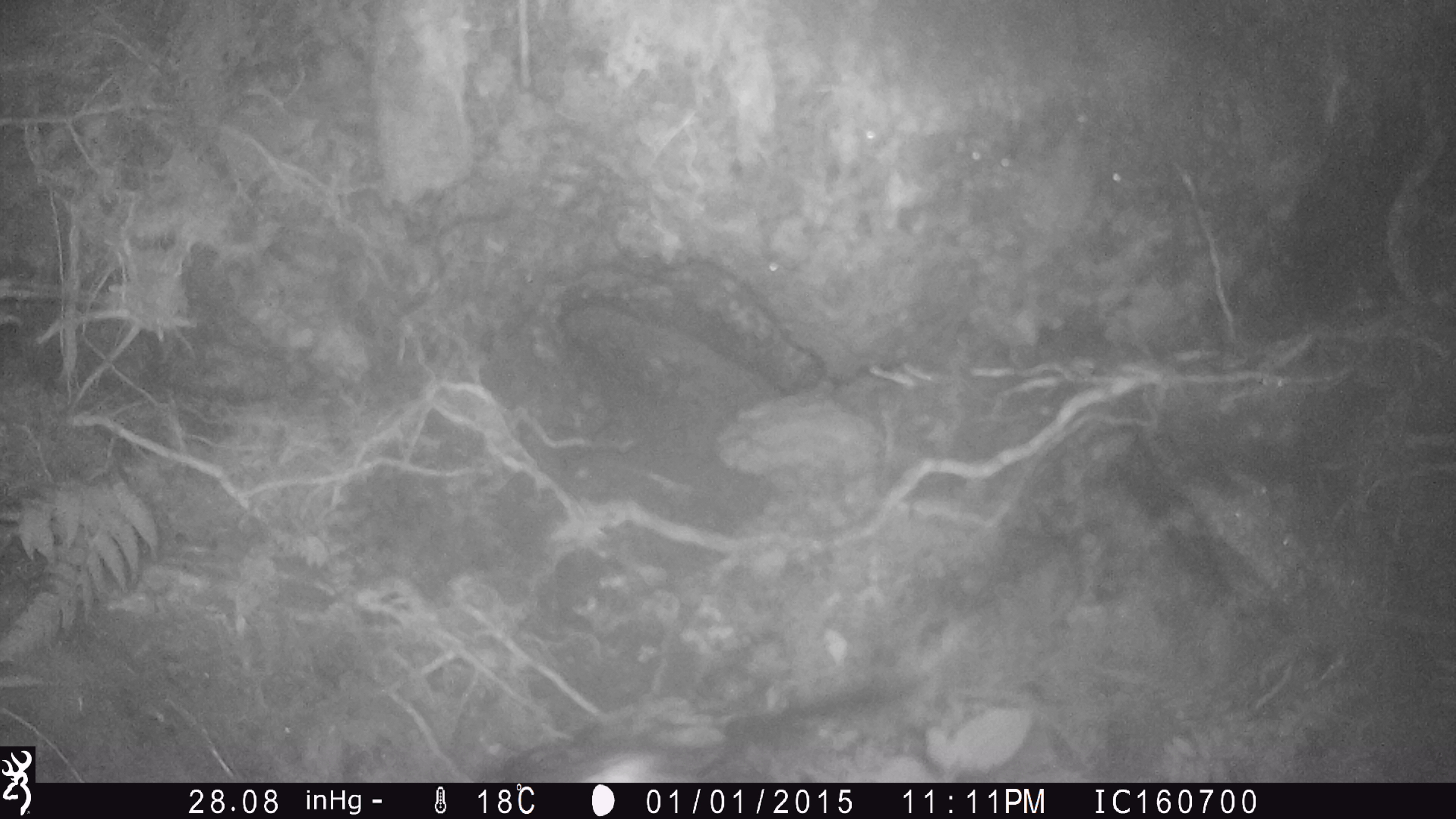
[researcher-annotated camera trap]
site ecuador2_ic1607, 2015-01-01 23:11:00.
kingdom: Animalia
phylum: Chordata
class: Aves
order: Procellariiformes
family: Procellariidae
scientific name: Procellariidae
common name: petrel chick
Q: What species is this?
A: Petrel chick (Procellariidae).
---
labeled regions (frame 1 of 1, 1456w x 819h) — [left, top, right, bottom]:
petrel chick: [486, 665, 920, 783]